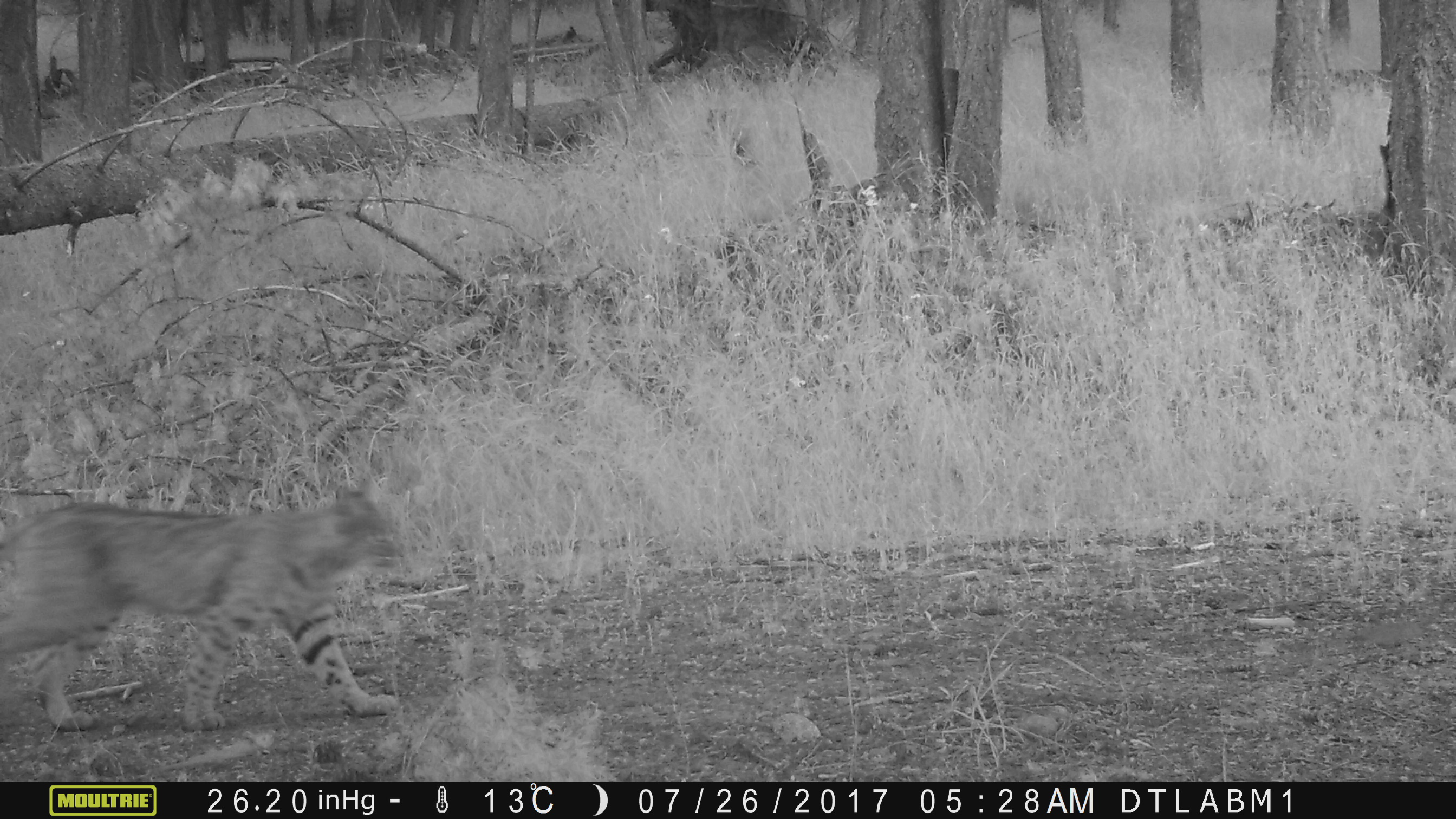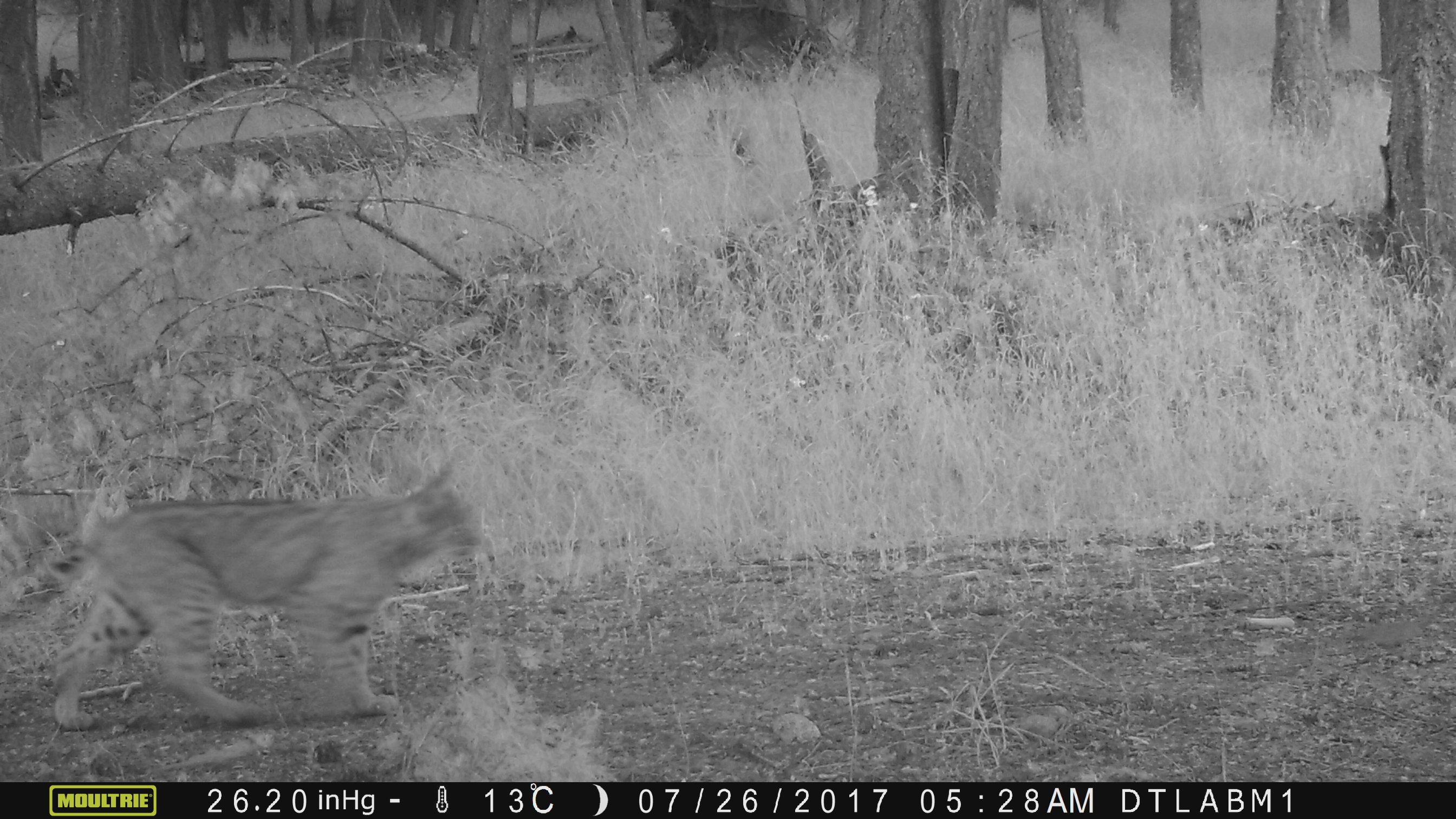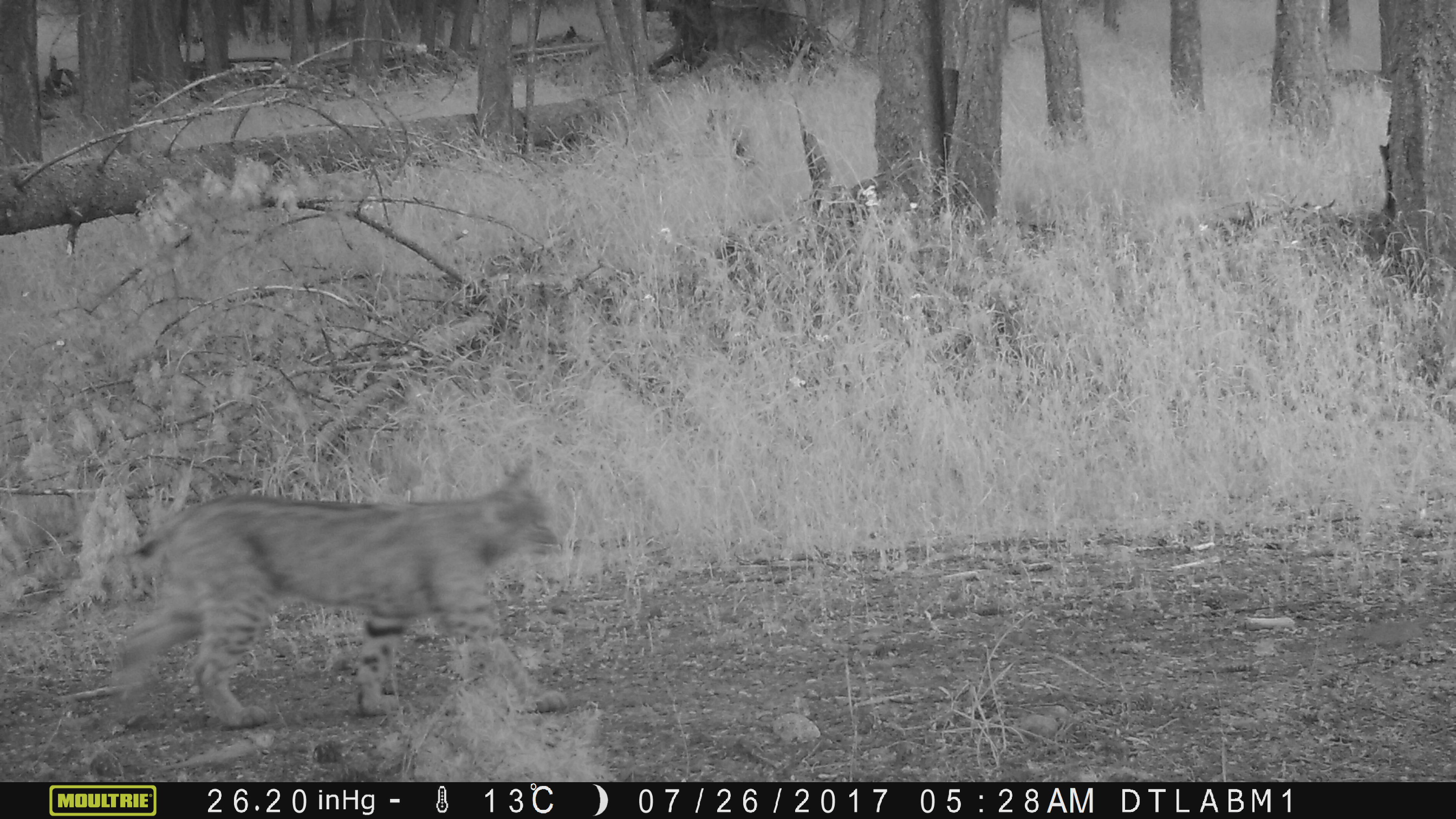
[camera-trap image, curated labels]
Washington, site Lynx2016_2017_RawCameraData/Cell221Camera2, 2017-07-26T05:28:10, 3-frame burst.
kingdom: Animalia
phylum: Chordata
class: Mammalia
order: Carnivora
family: Felidae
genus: Lynx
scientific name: Lynx rufus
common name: bobcat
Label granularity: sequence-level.